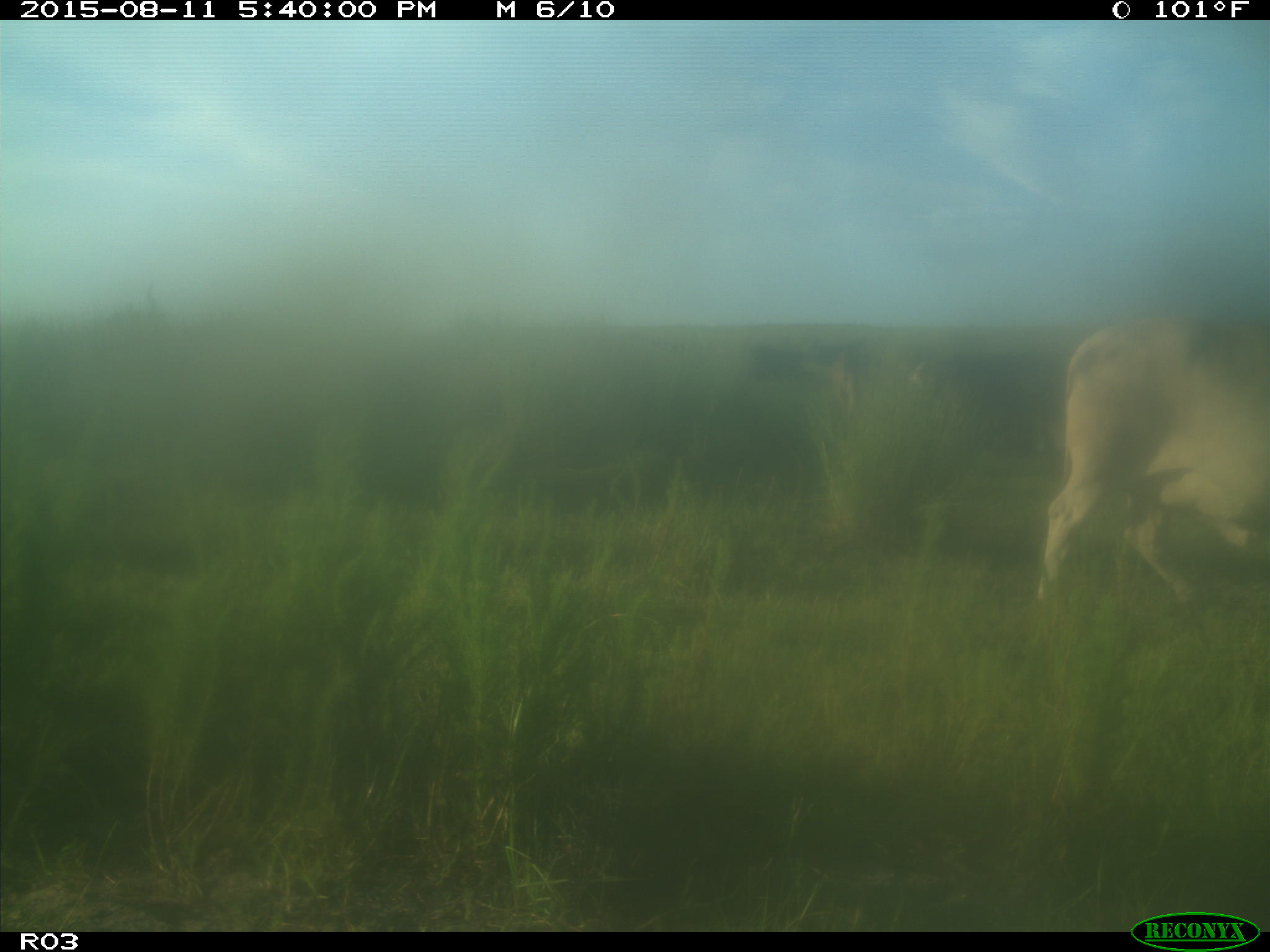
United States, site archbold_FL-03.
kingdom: Animalia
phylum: Chordata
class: Mammalia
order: Artiodactyla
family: Bovidae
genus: Bos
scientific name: Bos taurus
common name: domestic cow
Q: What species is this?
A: Bos taurus (domestic cow).